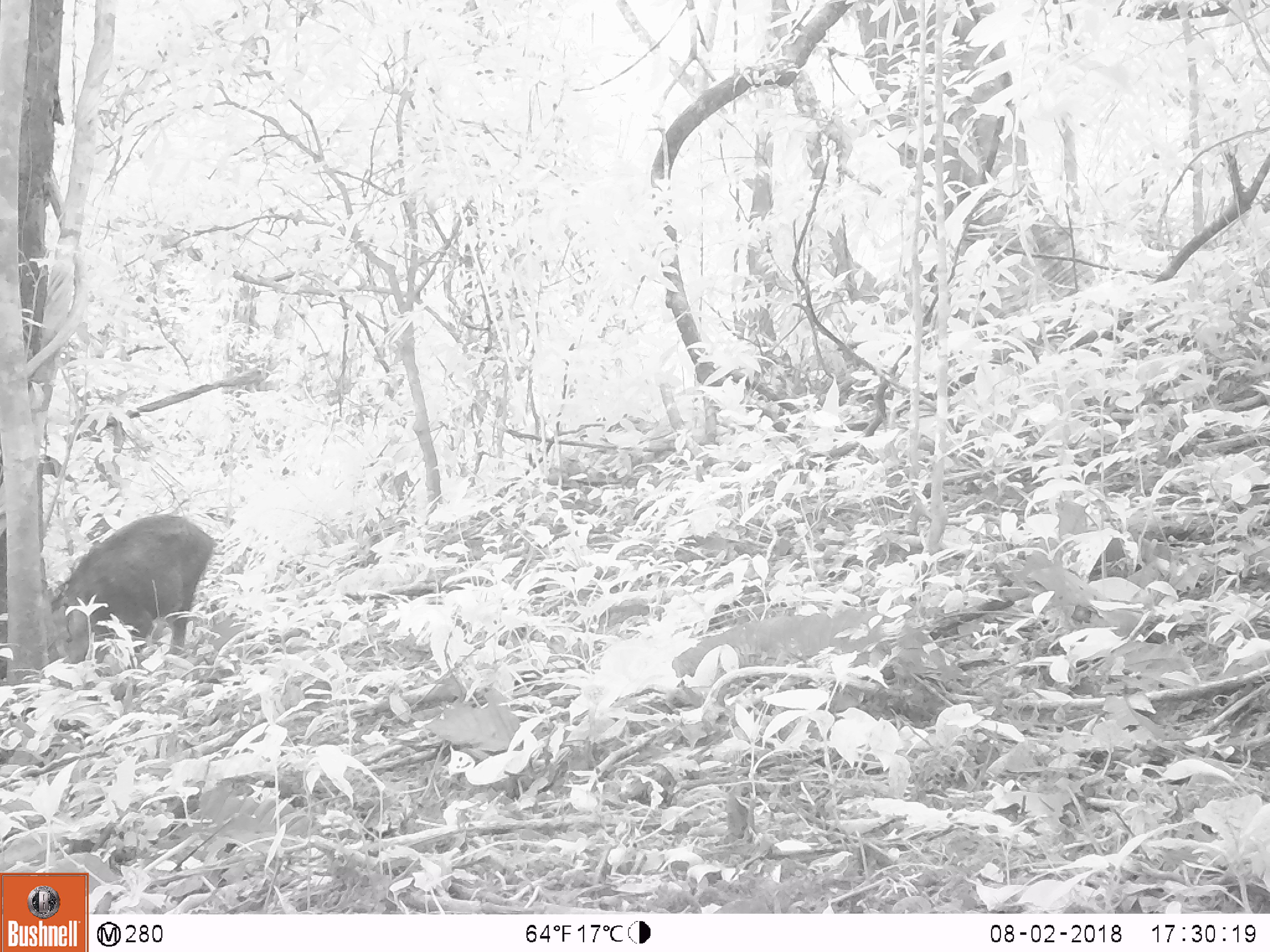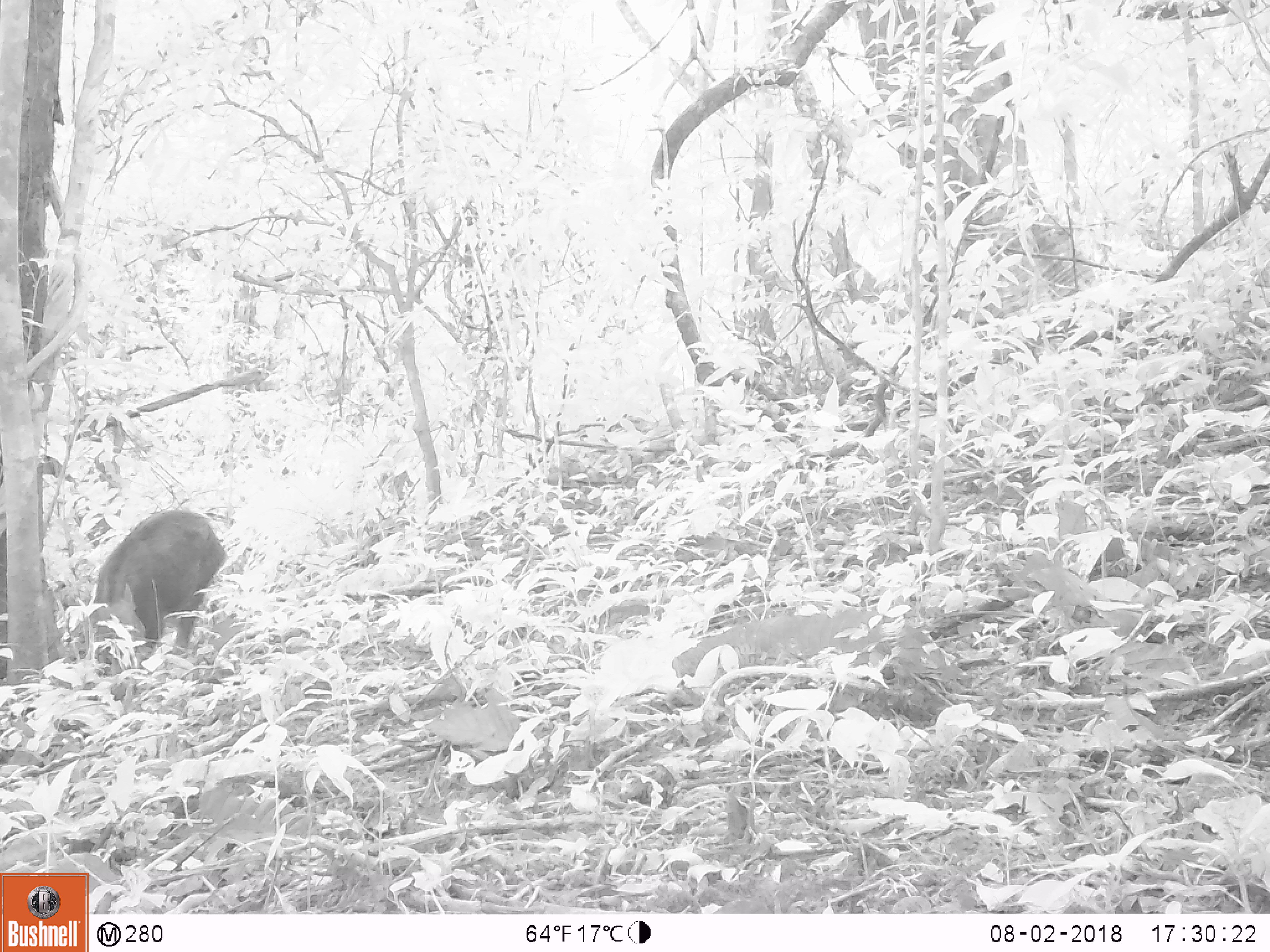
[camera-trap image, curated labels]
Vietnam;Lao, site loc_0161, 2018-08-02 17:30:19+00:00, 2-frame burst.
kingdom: Animalia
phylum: Chordata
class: Mammalia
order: Artiodactyla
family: Suidae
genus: Sus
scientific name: Sus scrofa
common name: eurasian wild pig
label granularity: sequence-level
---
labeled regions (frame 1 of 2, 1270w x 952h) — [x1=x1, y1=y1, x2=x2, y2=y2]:
eurasian wild pig: [x1=51, y1=512, x2=216, y2=664]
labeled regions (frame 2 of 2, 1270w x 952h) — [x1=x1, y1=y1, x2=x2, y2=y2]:
eurasian wild pig: [x1=89, y1=507, x2=229, y2=656]